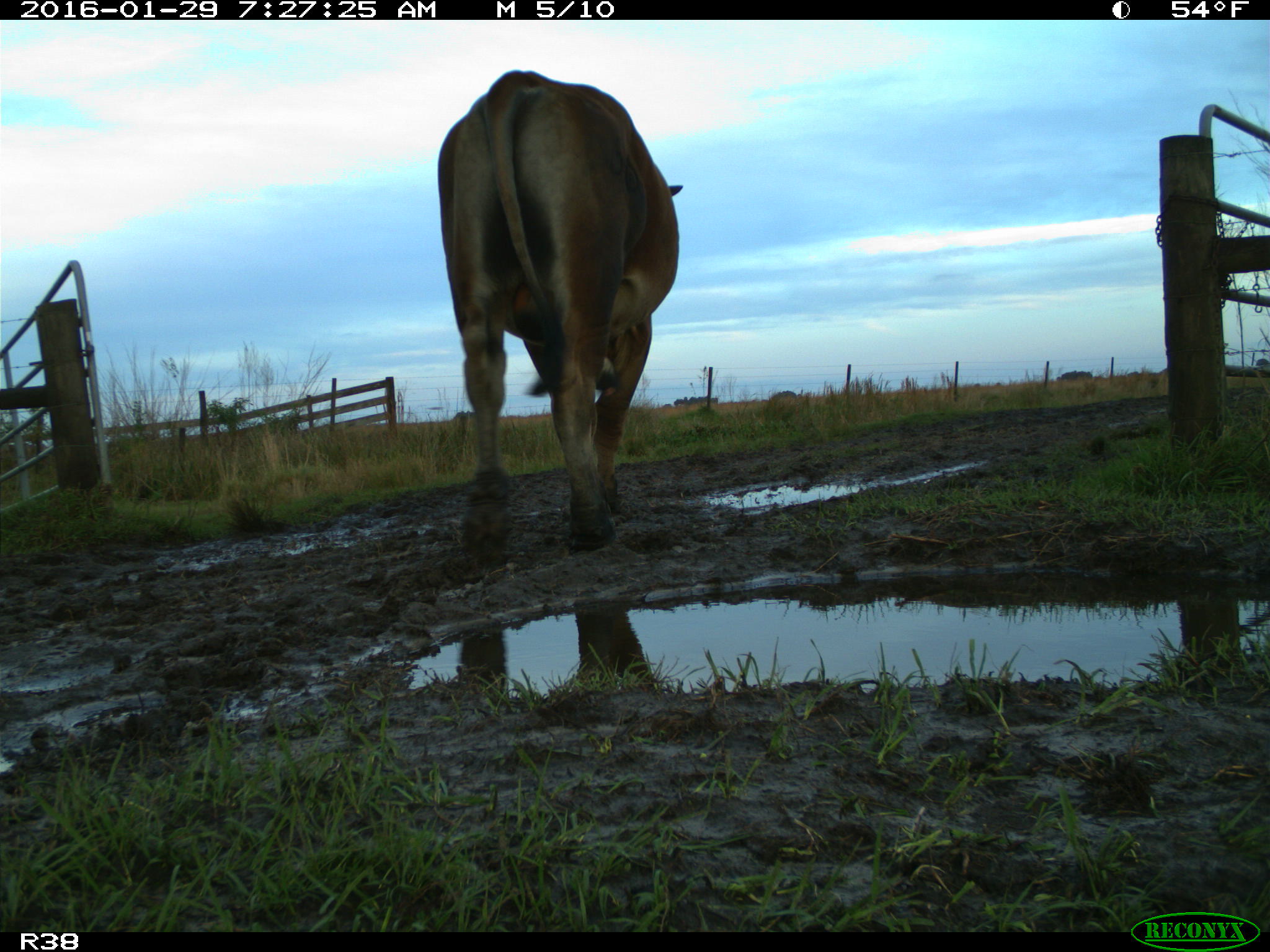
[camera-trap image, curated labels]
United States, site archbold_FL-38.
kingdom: Animalia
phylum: Chordata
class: Mammalia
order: Artiodactyla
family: Bovidae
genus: Bos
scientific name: Bos taurus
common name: domestic cow